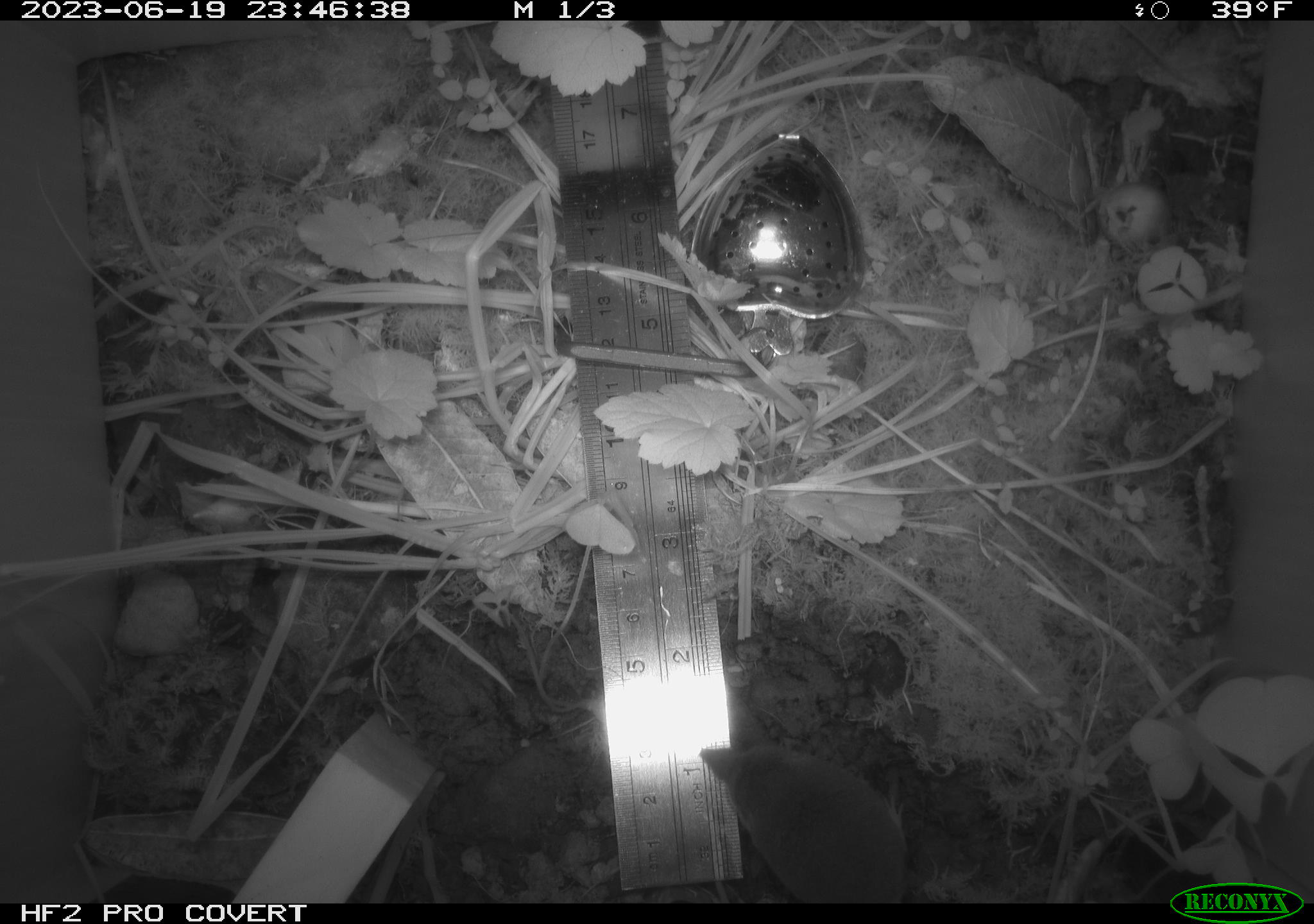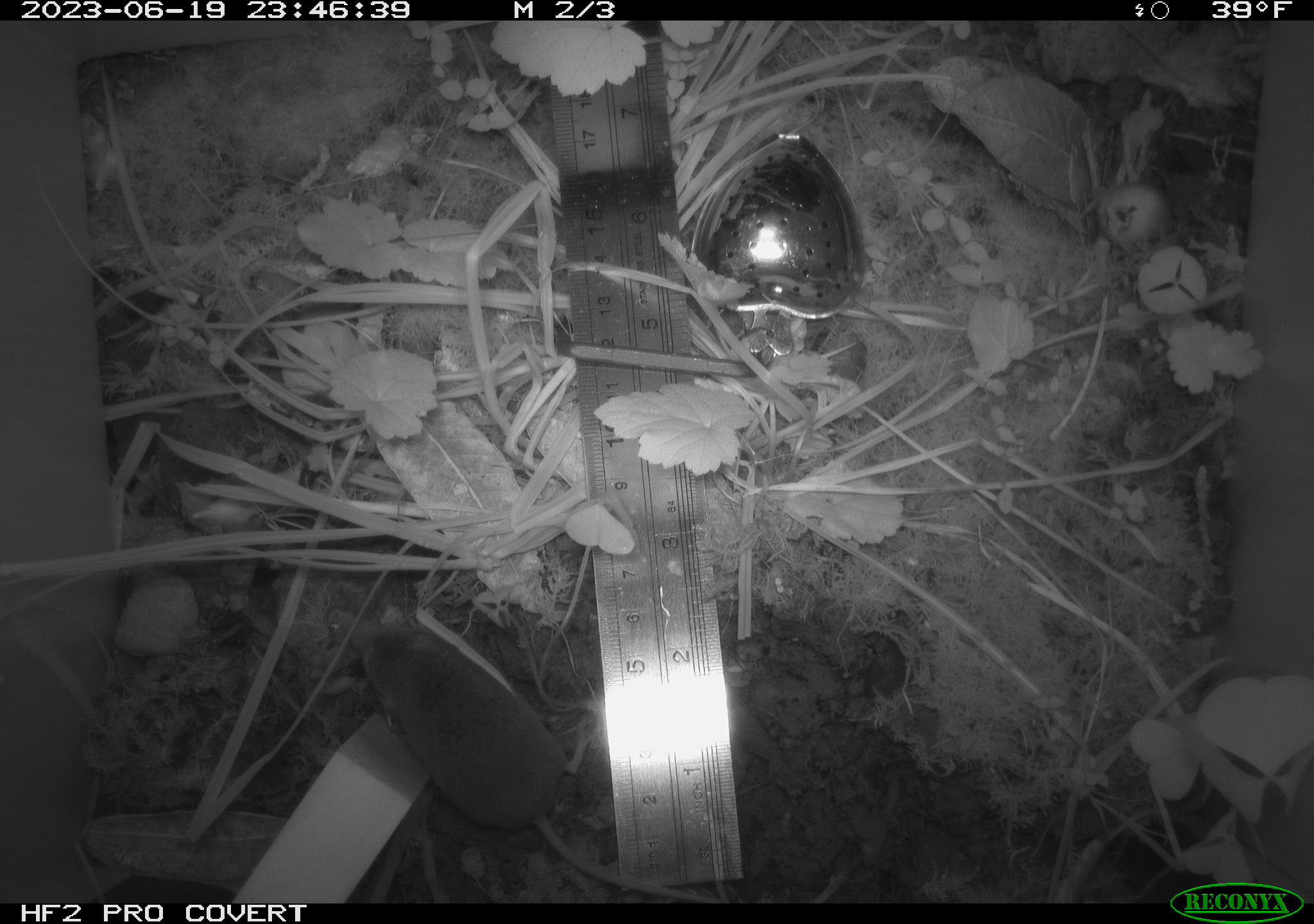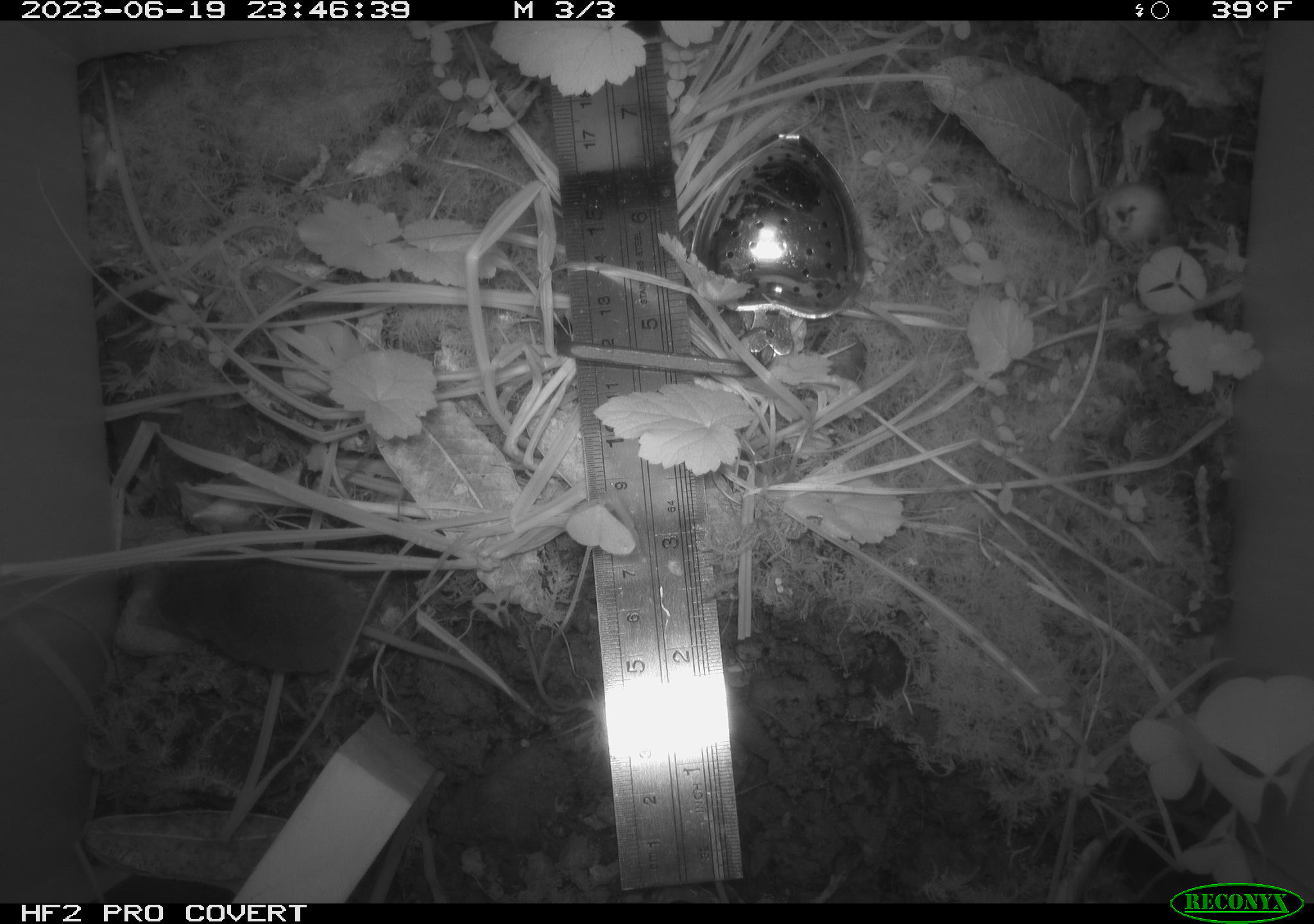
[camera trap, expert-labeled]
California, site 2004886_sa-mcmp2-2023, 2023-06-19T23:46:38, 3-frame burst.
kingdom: Animalia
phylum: Chordata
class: Mammalia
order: Eulipotyphla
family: Soricidae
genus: Sorex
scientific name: Sorex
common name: long-tailed shrew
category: sorex species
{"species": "sorex species (long-tailed shrew) (Sorex)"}